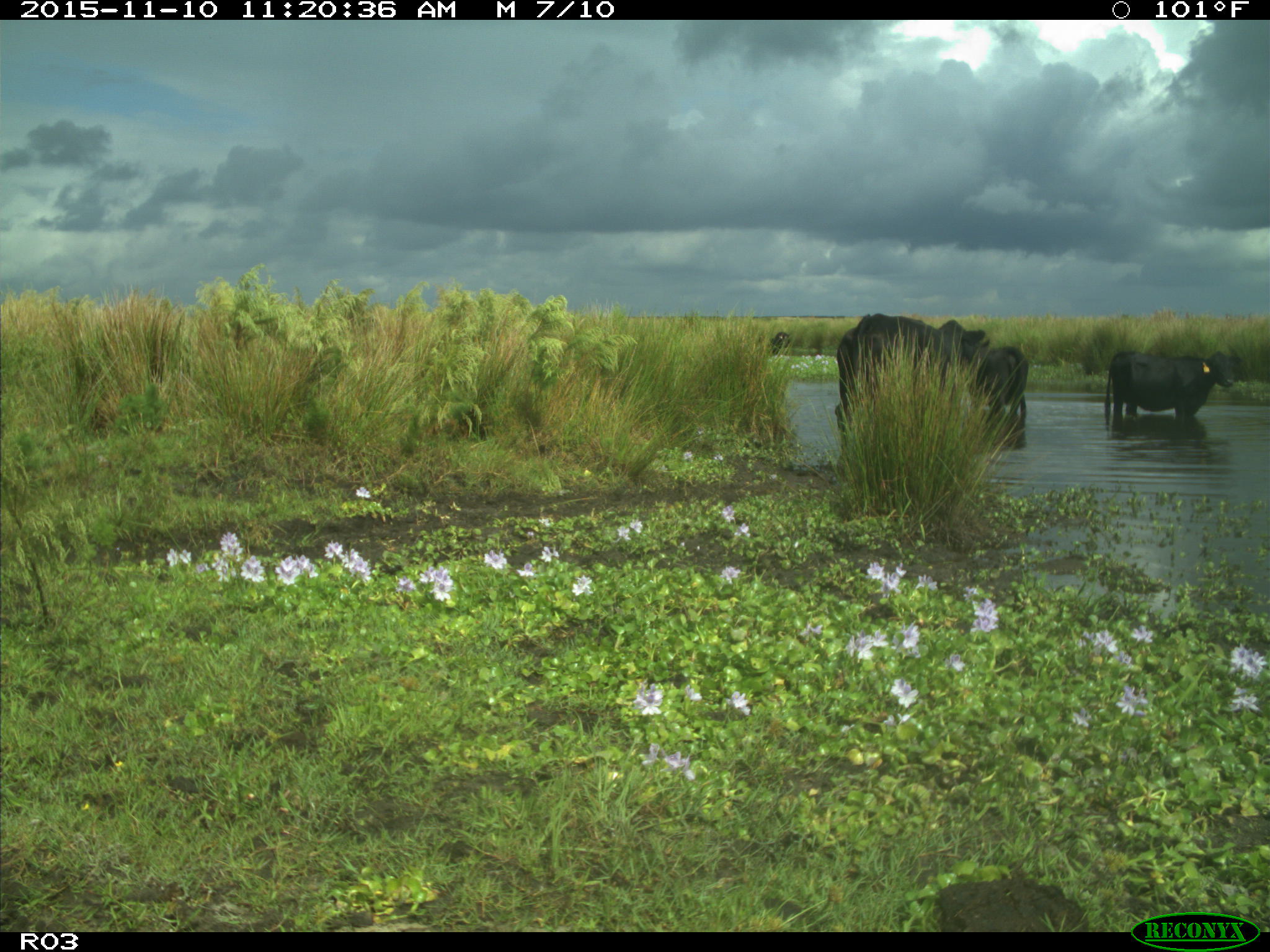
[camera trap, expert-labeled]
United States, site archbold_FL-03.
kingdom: Animalia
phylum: Chordata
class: Mammalia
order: Artiodactyla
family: Bovidae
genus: Bos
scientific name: Bos taurus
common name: domestic cow